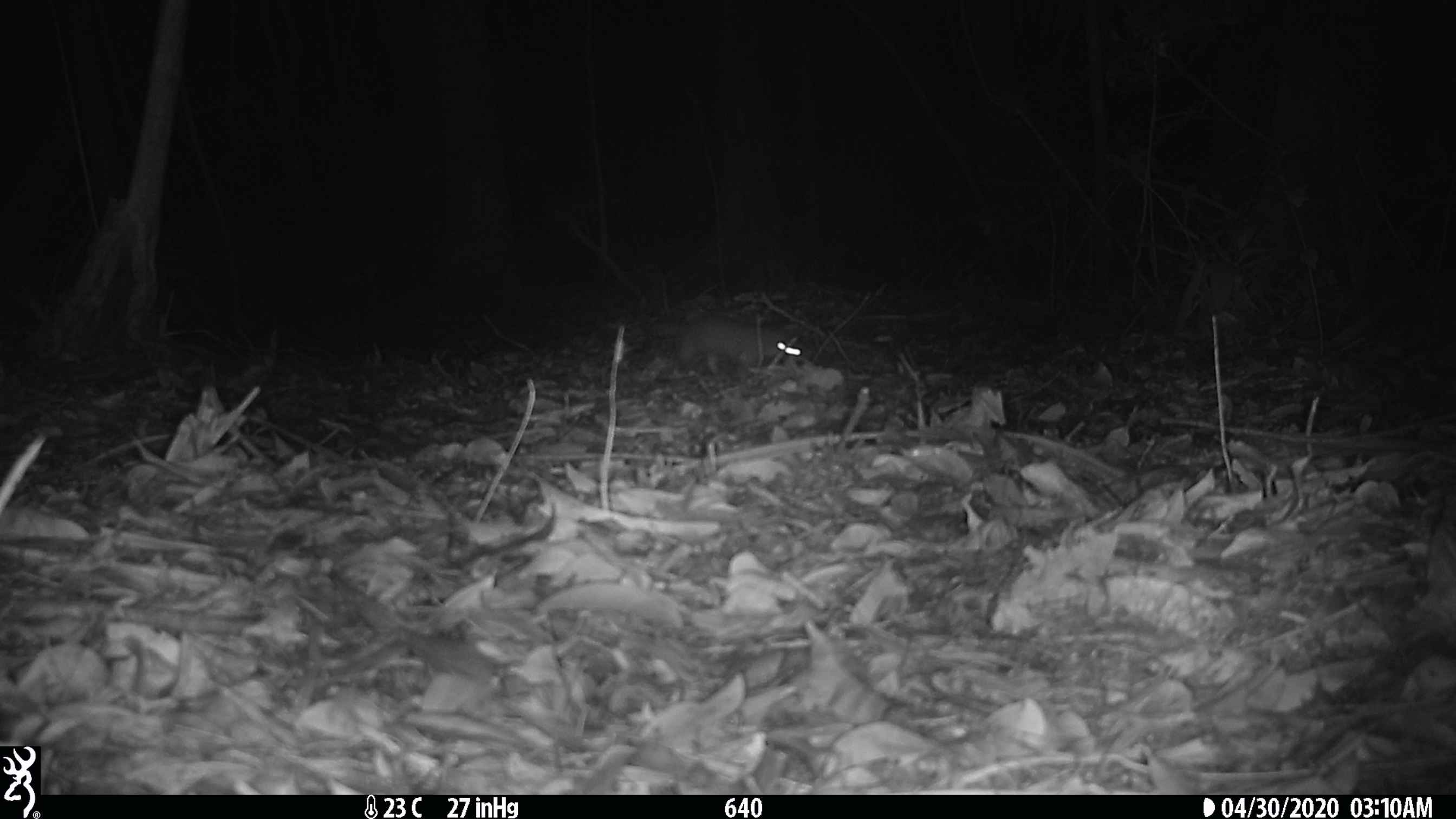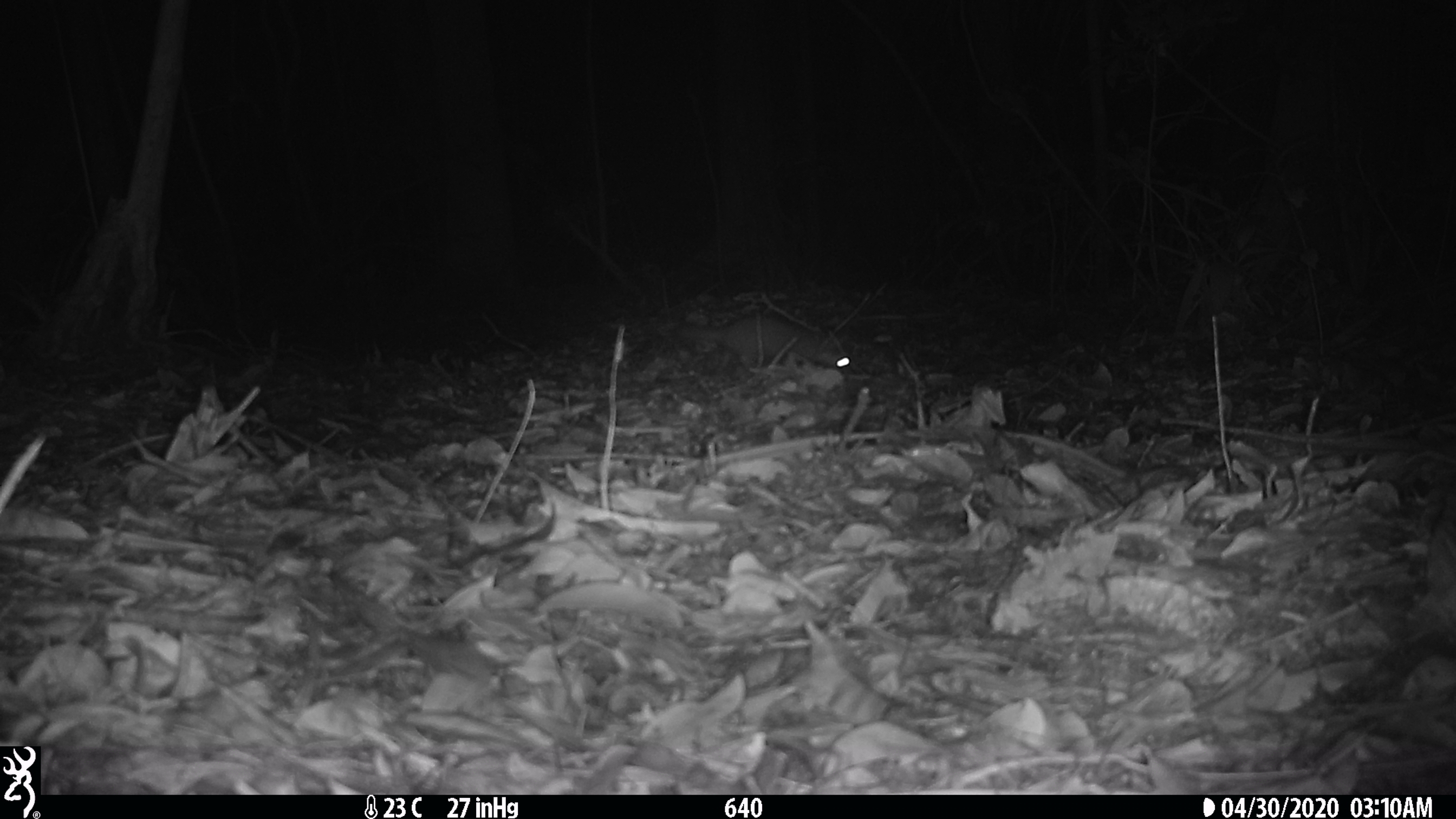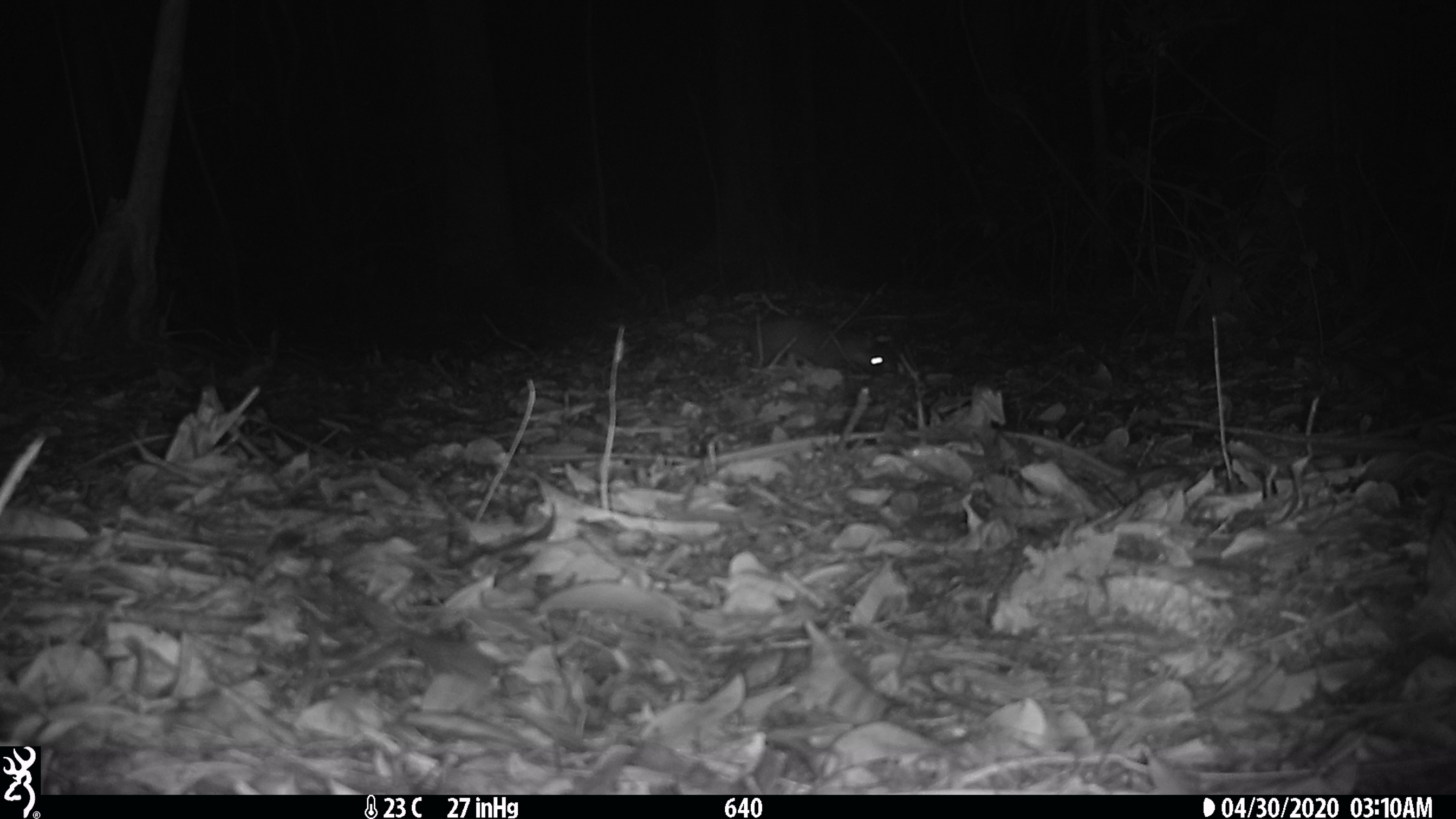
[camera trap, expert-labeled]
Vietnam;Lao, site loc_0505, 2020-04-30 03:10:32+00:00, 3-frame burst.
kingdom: Animalia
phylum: Chordata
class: Mammalia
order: Rodentia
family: Muridae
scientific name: Muridae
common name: old-world mice and rats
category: unidentified murid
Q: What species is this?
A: Unidentified murid (old-world mice and rats) (Muridae).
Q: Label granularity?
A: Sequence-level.